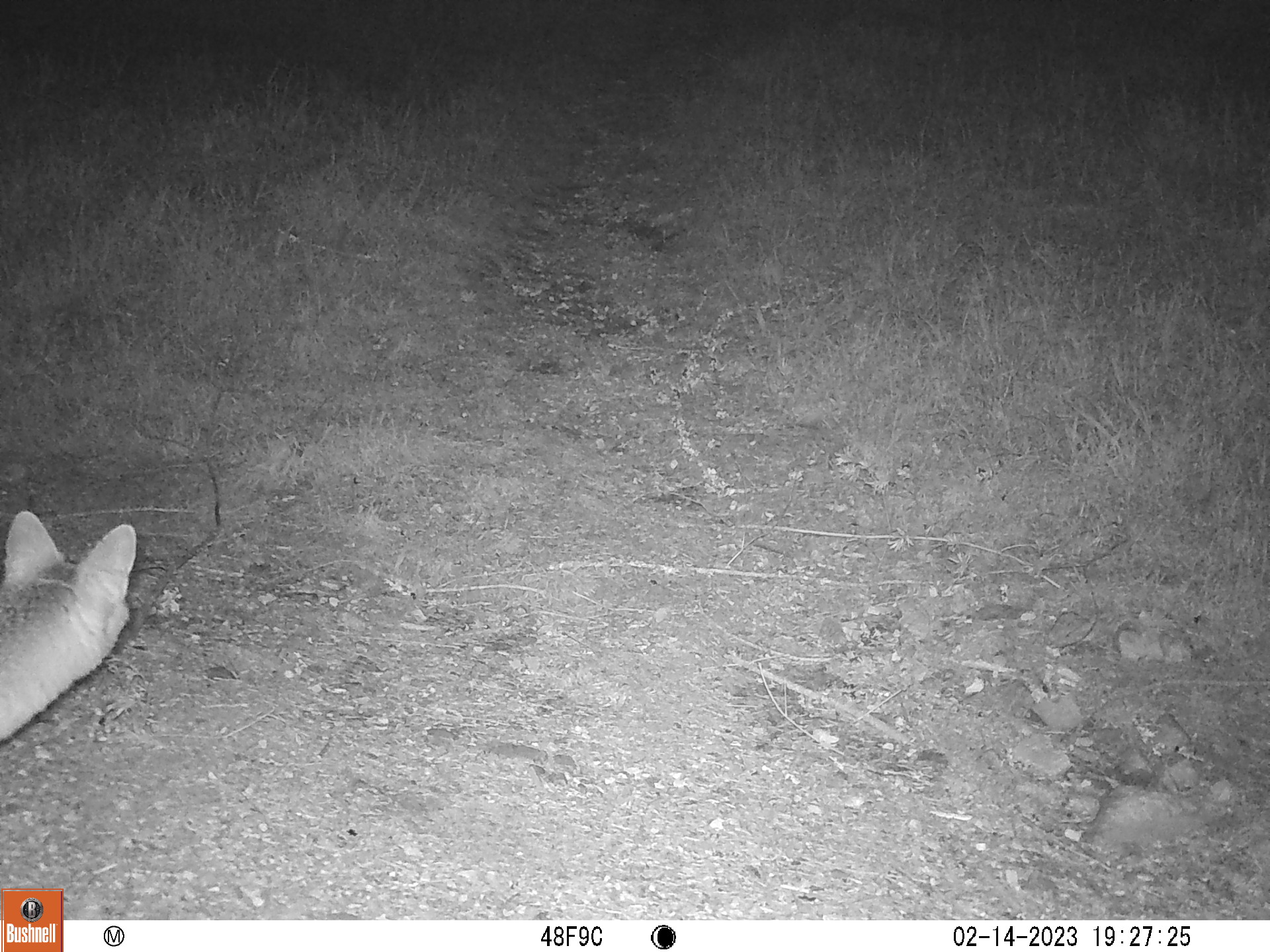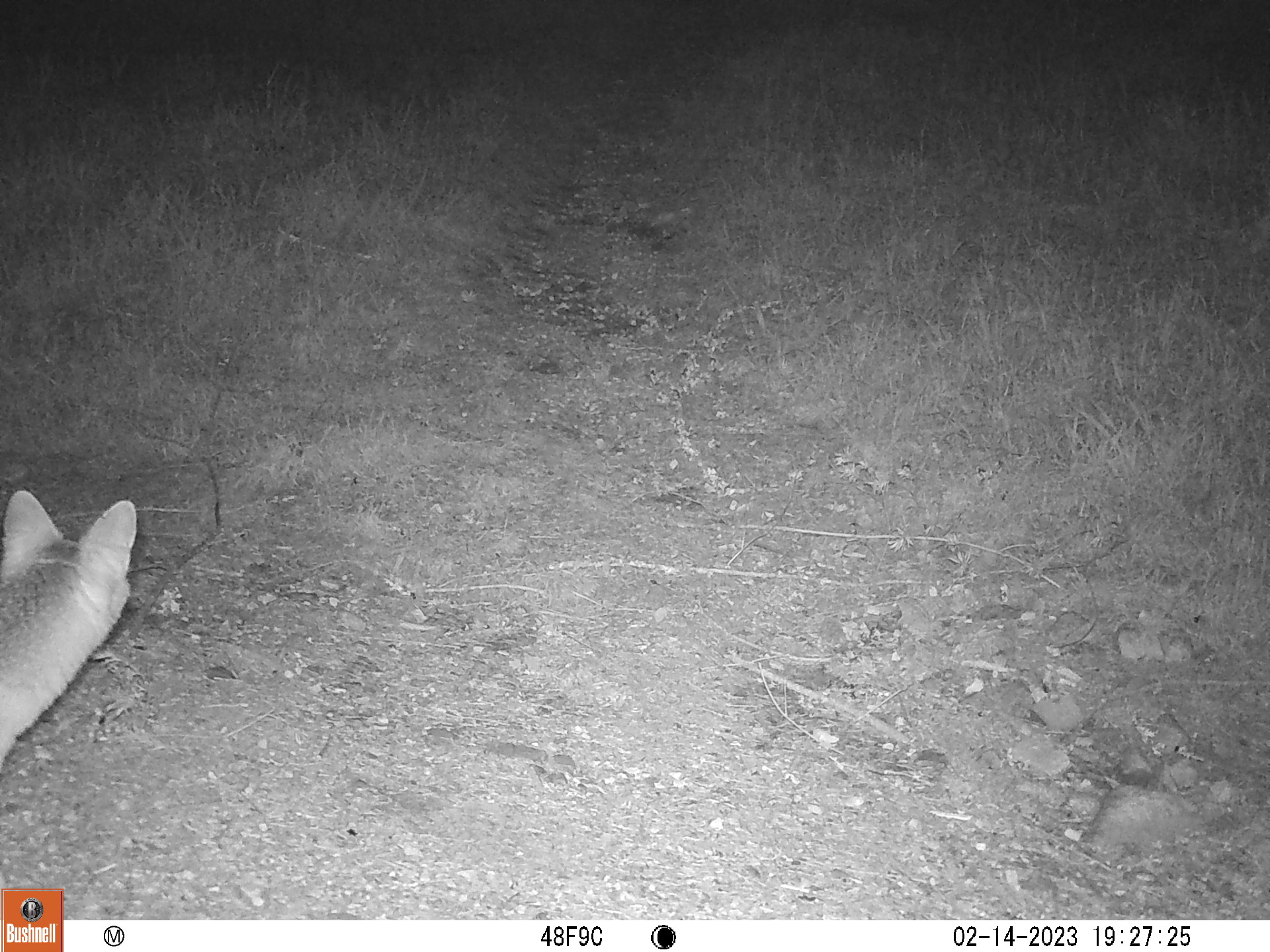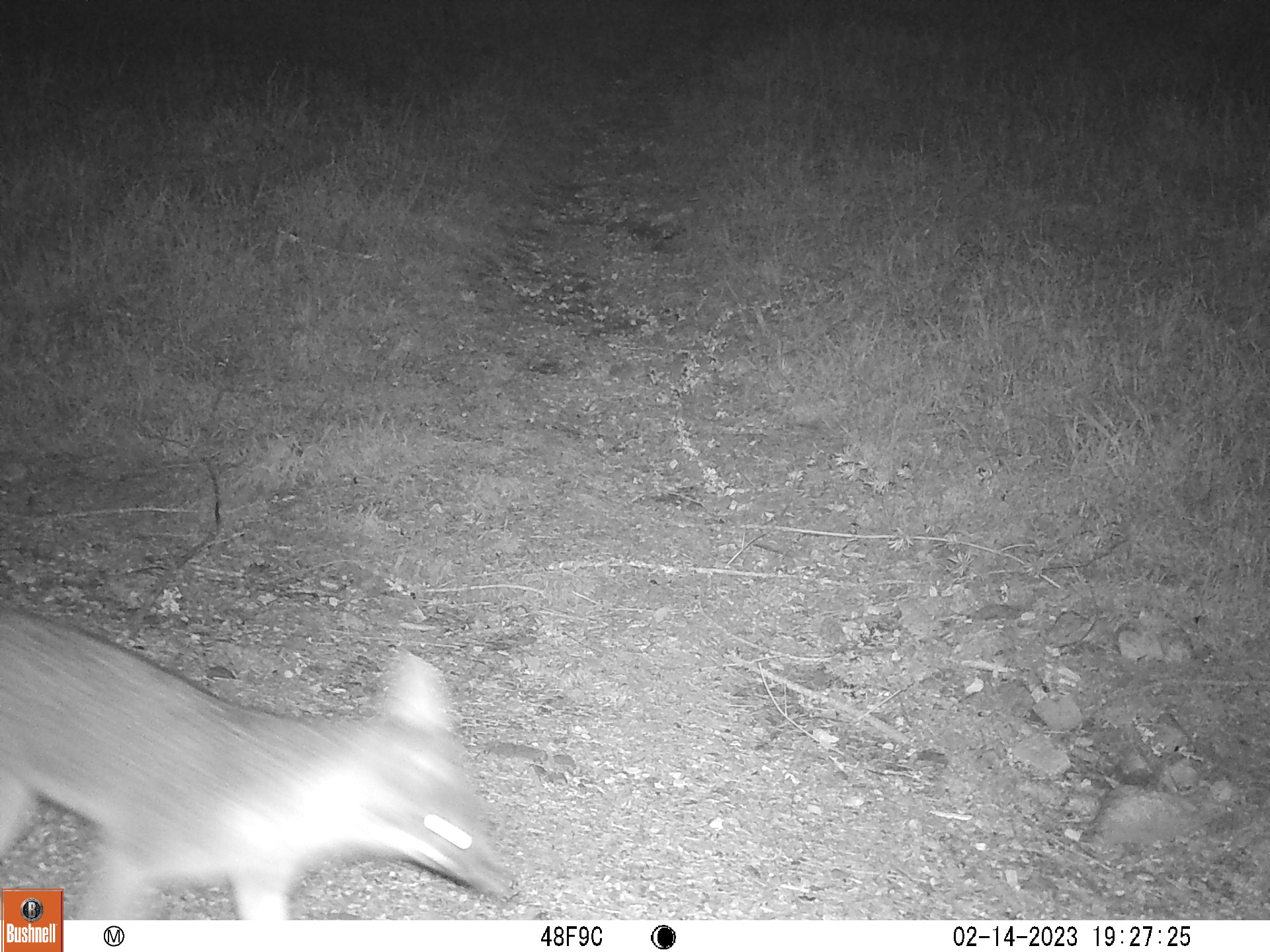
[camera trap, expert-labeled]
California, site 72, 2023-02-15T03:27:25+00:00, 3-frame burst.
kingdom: Animalia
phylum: Chordata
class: Mammalia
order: Carnivora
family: Canidae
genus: Urocyon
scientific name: Urocyon cinereoargenteus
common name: gray fox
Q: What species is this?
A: Gray fox (Urocyon cinereoargenteus).